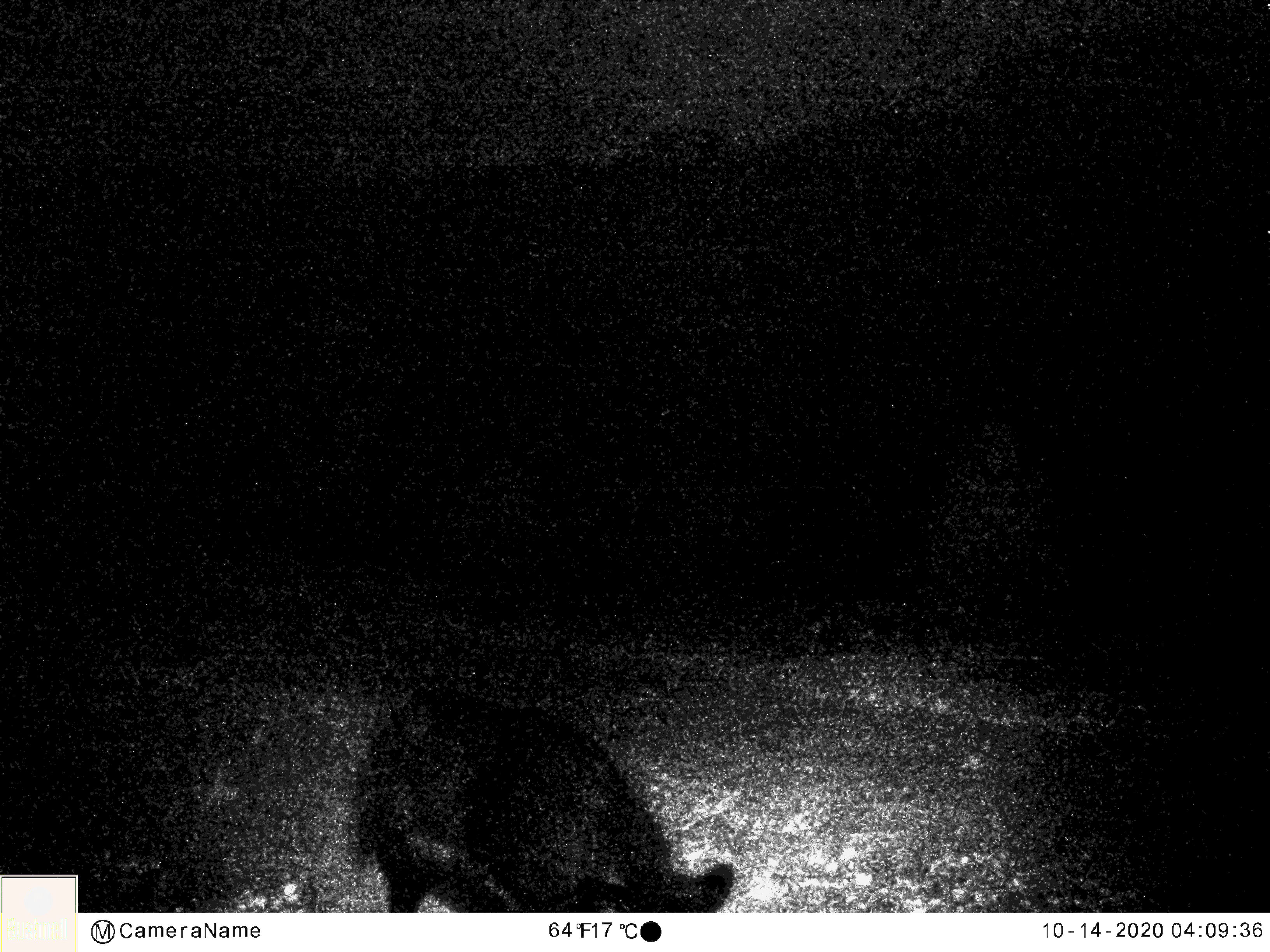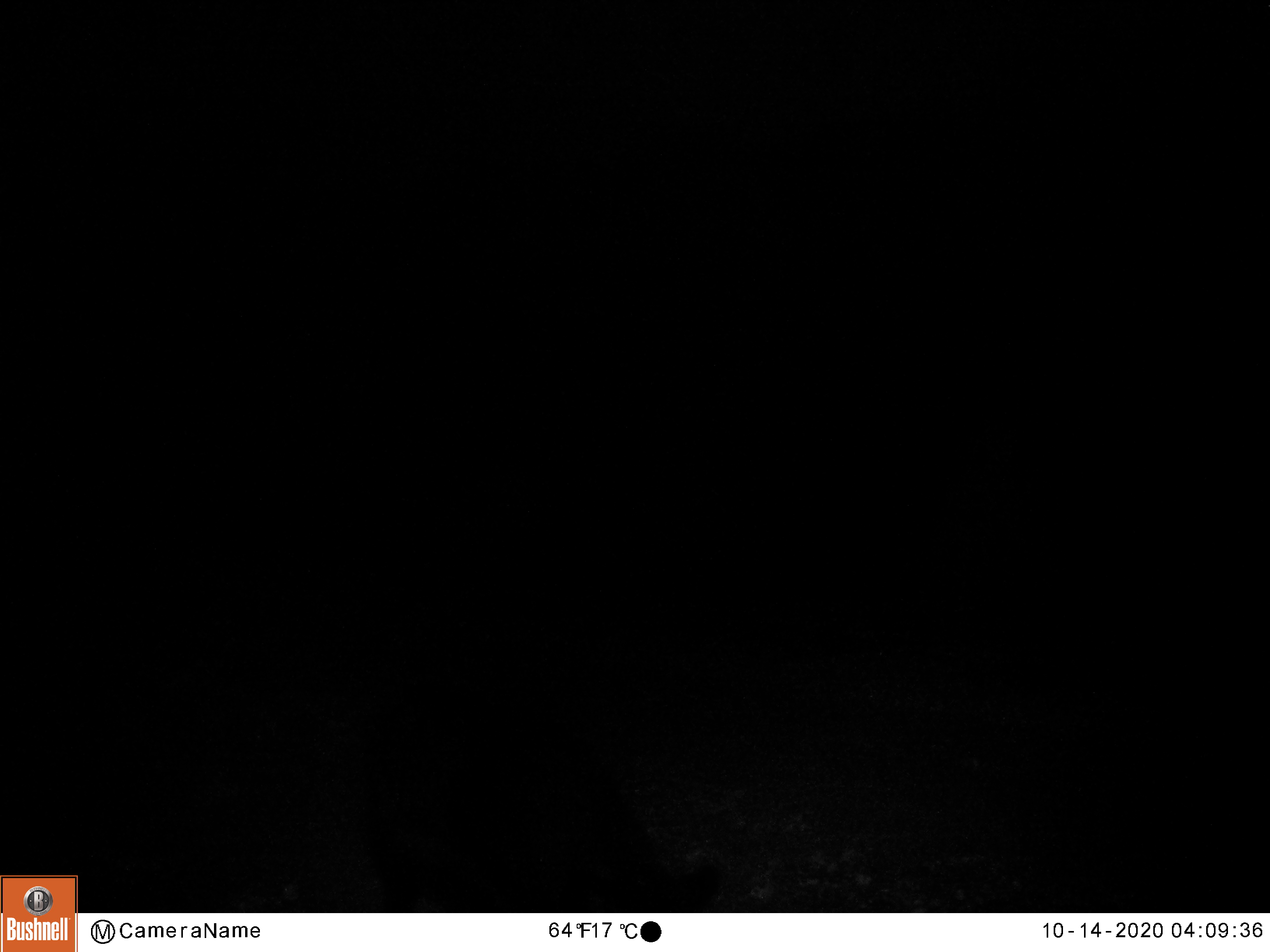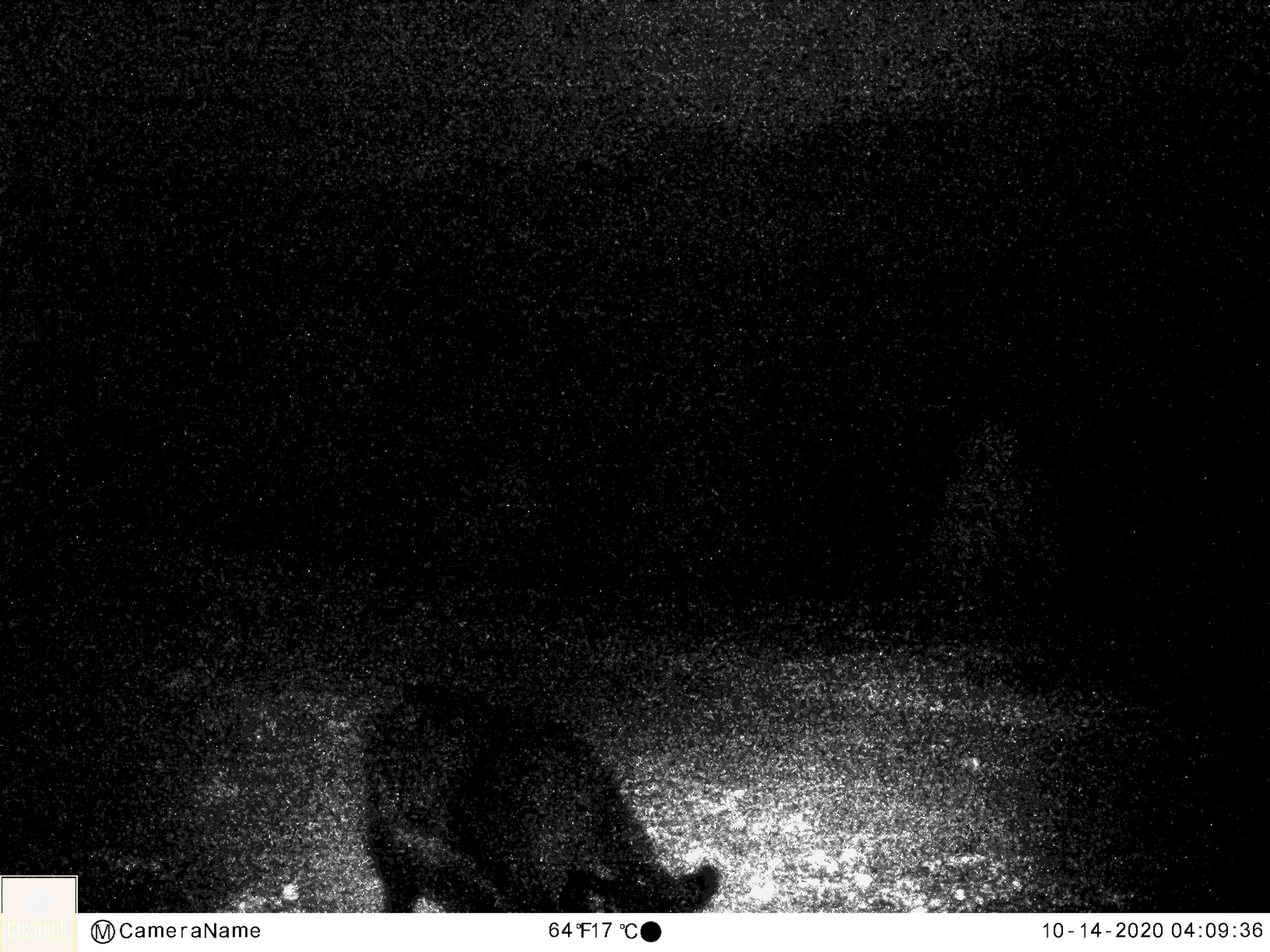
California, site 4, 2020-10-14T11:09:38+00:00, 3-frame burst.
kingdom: Animalia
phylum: Chordata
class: Mammalia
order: Artiodactyla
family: Suidae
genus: Sus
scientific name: Sus scrofa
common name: wild boar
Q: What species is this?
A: Wild boar (Sus scrofa).